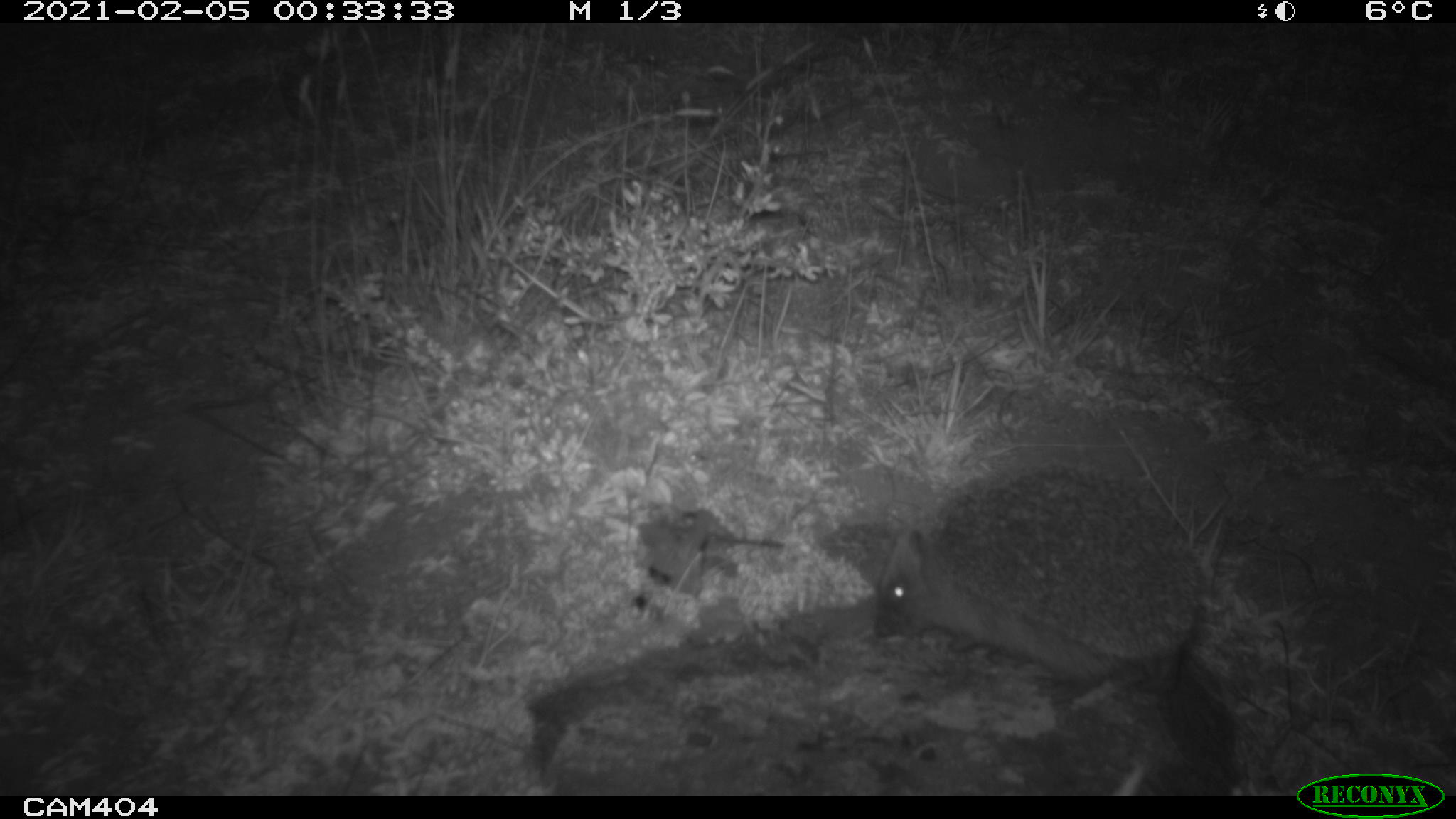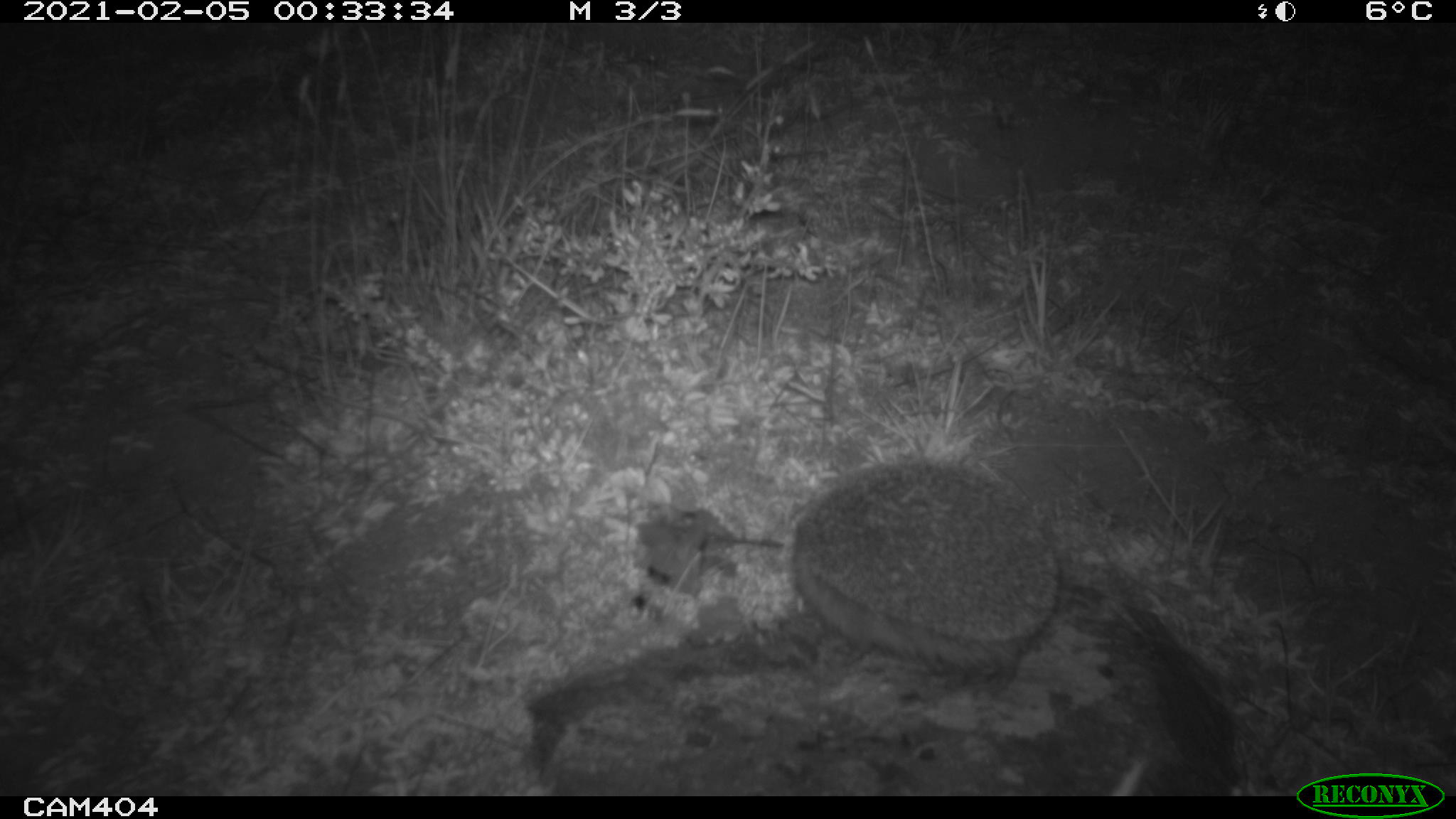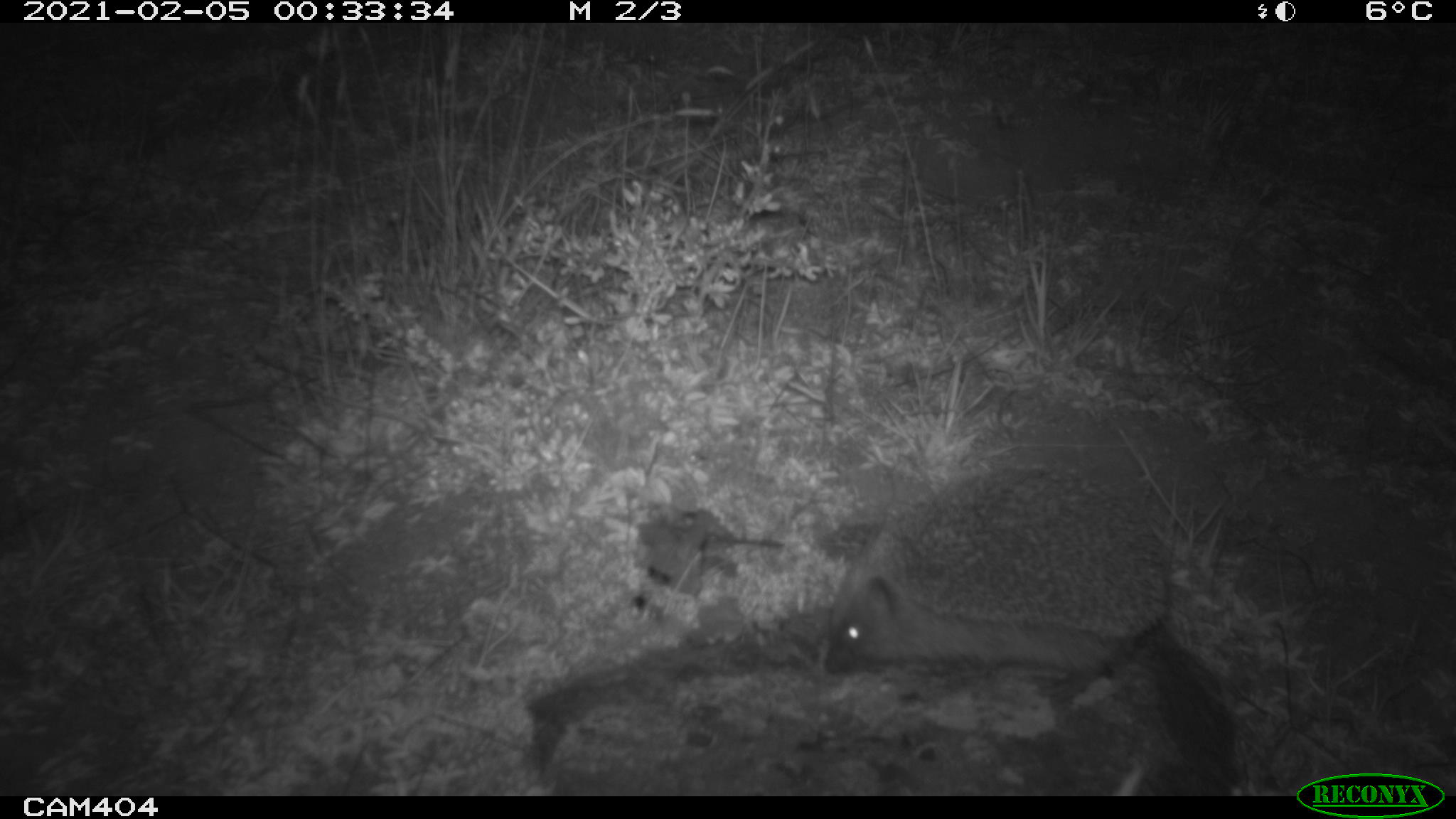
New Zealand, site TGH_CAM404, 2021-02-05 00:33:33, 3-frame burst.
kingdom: Animalia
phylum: Chordata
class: Mammalia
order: Eulipotyphla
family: Erinaceidae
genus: Erinaceus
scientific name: Erinaceus europaeus europaeus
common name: european hedgehog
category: hedgehog